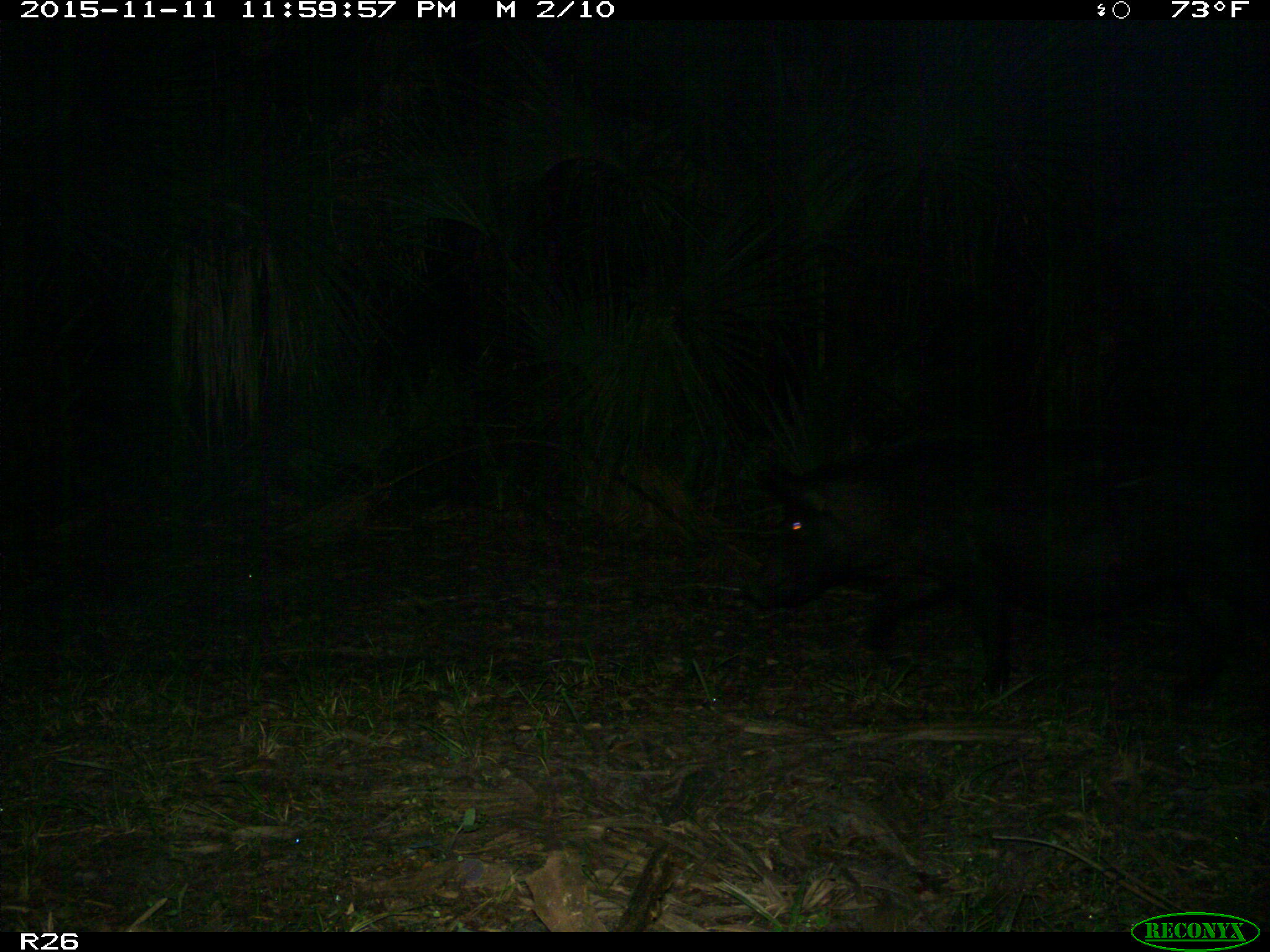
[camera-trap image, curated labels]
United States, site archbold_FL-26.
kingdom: Animalia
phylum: Chordata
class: Mammalia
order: Artiodactyla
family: Suidae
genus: Sus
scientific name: Sus scrofa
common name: wild boar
Sus scrofa (wild boar).